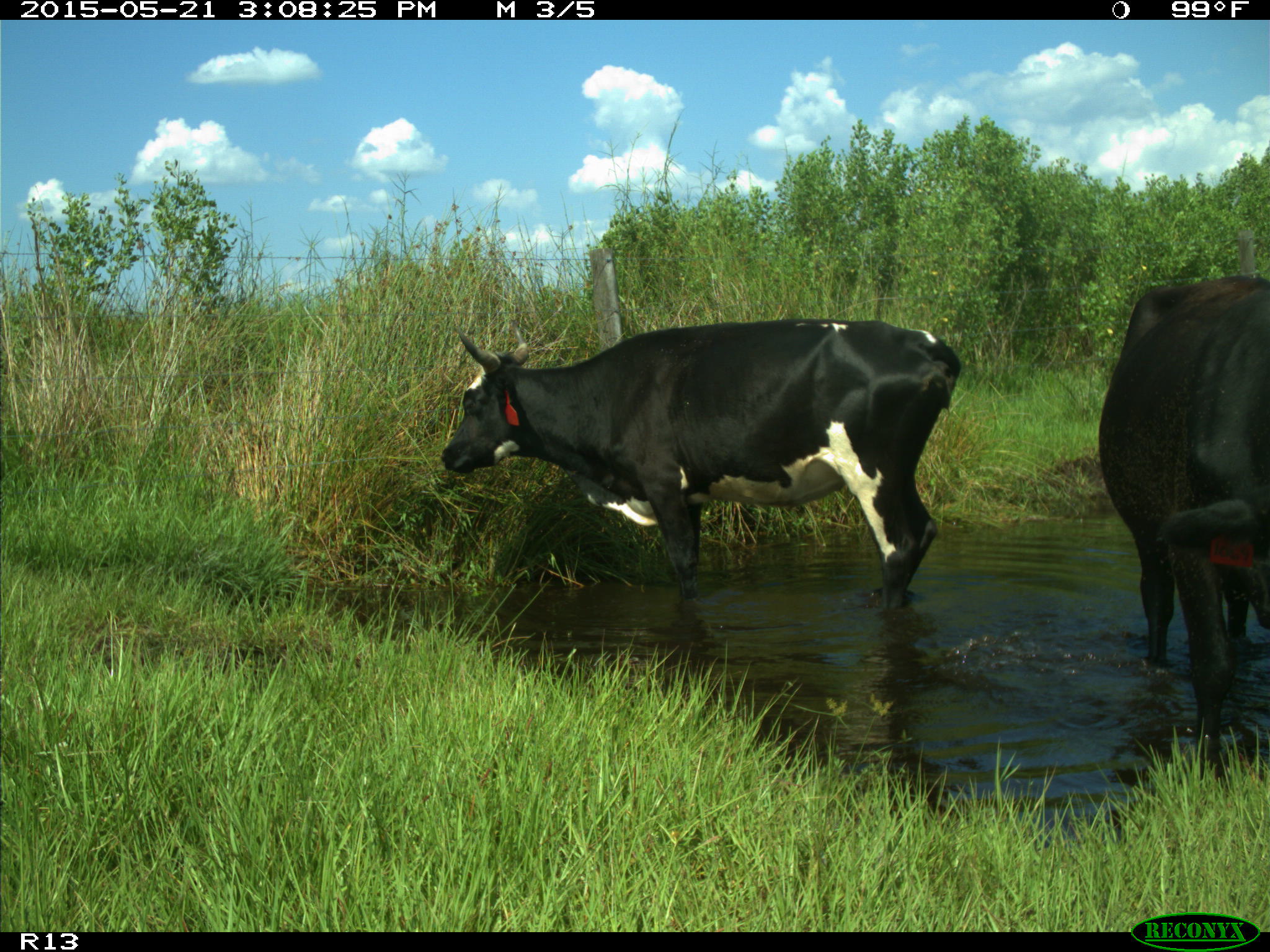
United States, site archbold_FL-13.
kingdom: Animalia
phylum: Chordata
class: Mammalia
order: Artiodactyla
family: Bovidae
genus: Bos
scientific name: Bos taurus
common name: domestic cow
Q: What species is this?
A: Bos taurus (domestic cow).